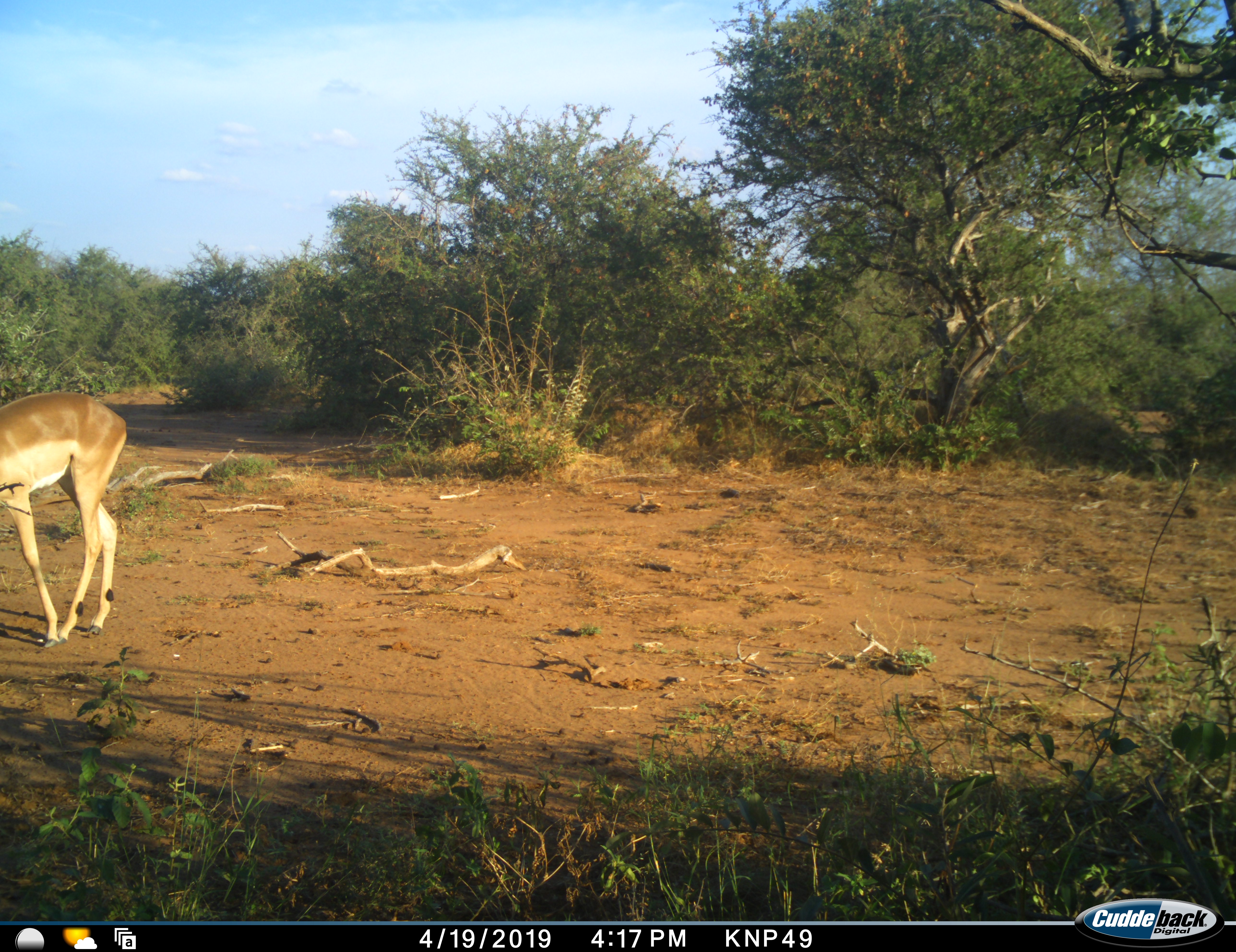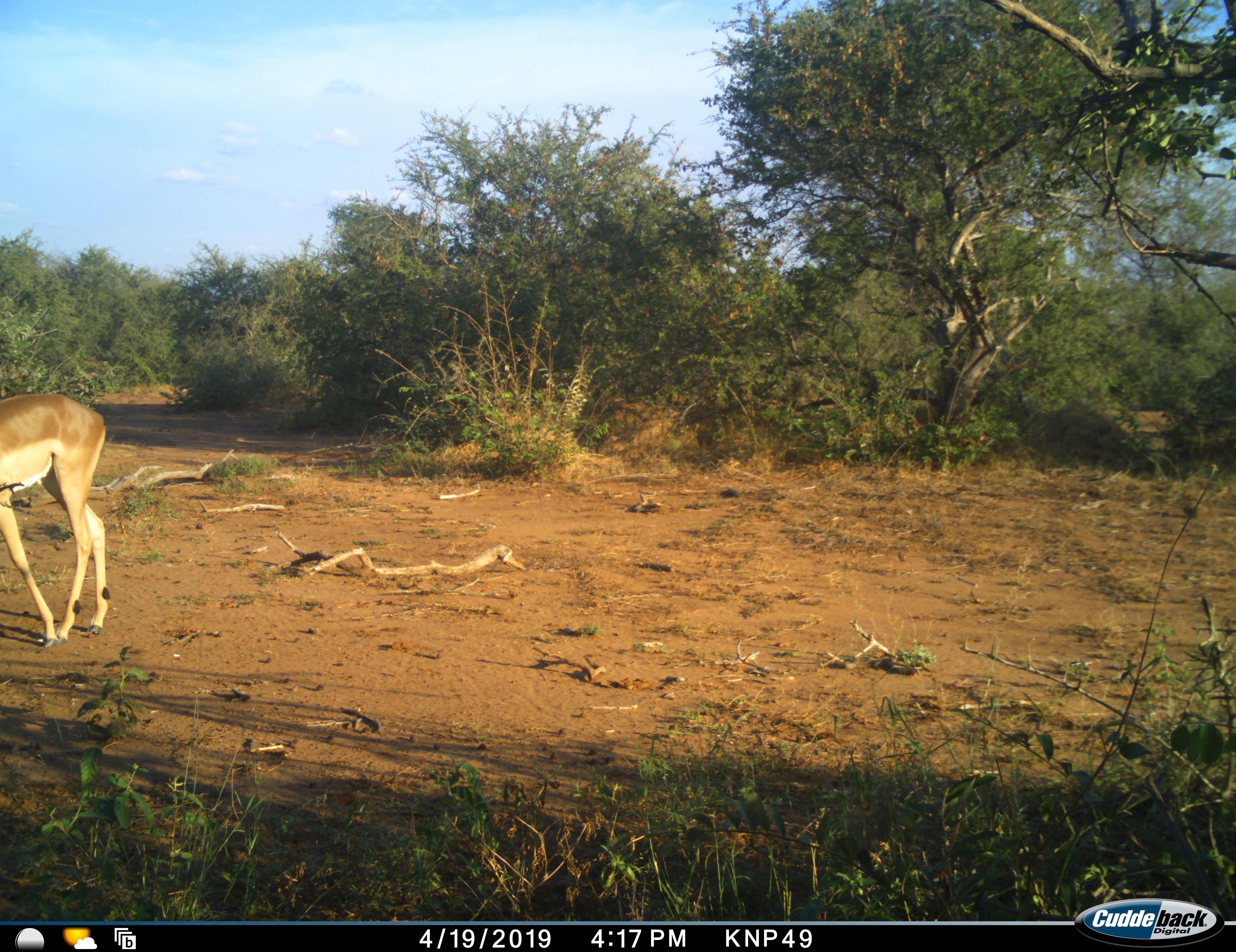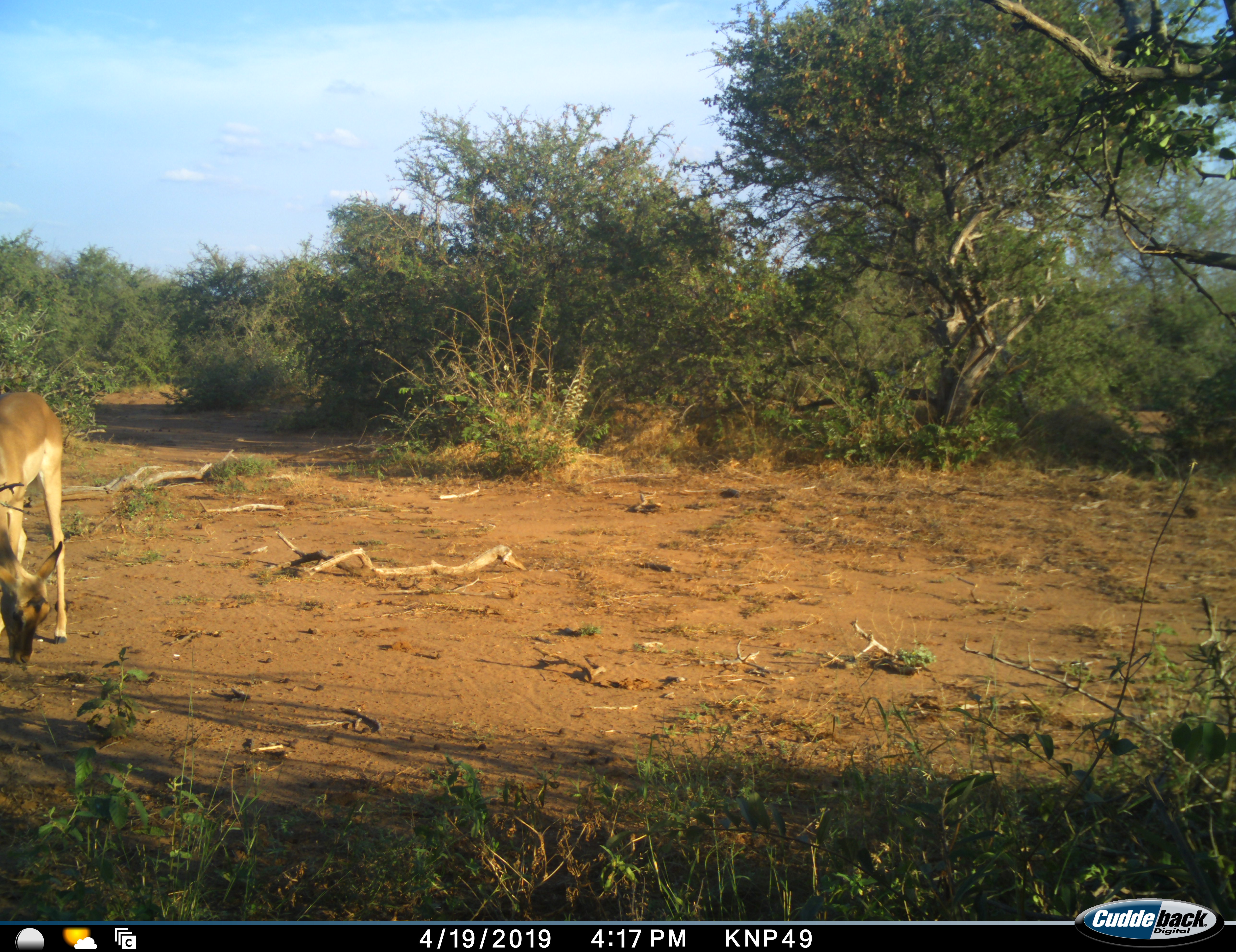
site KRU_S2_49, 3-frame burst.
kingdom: Animalia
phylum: Chordata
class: Mammalia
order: Artiodactyla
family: Bovidae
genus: Aepyceros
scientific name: Aepyceros melampus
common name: impala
Impala (Aepyceros melampus), count 1. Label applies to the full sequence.